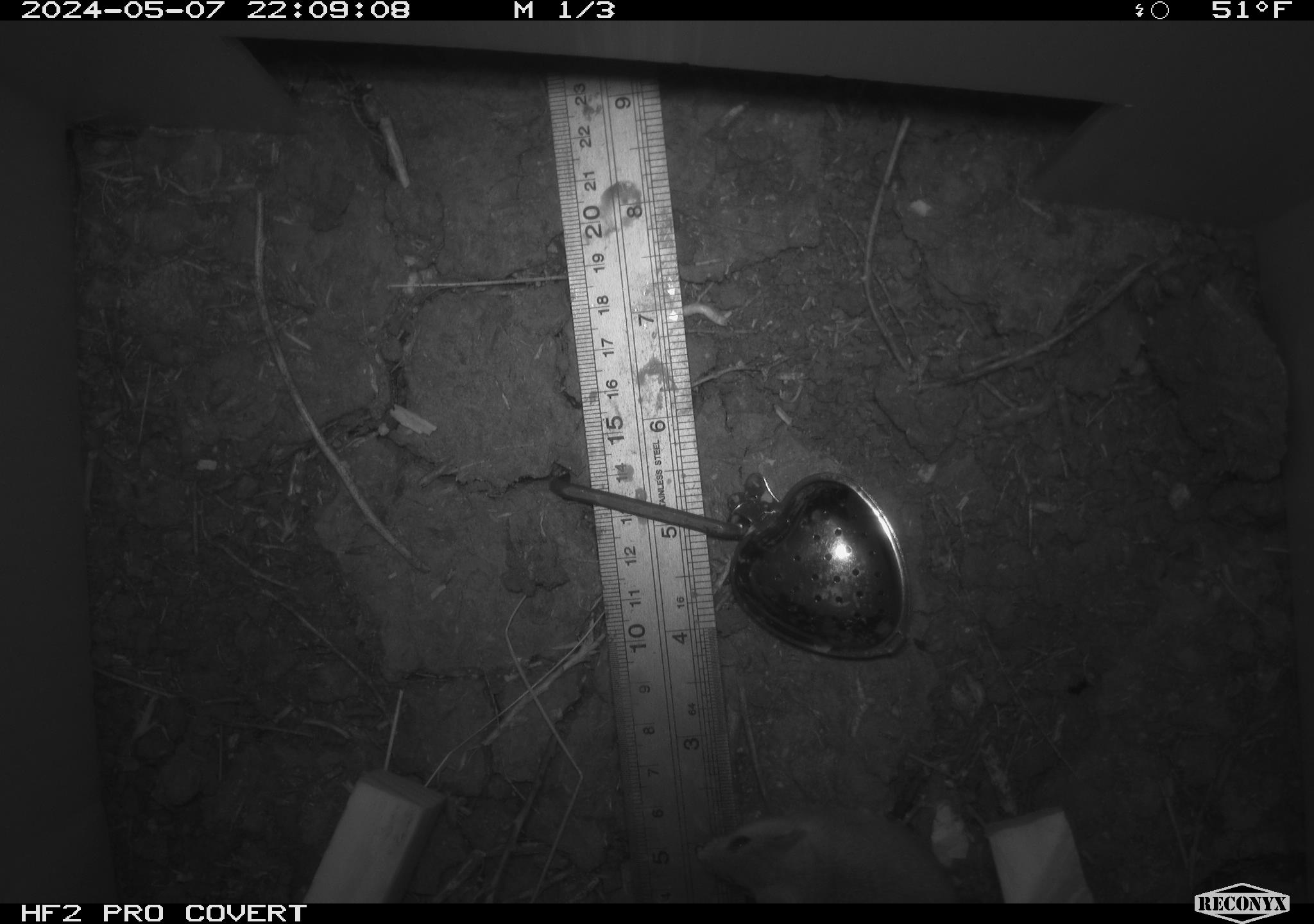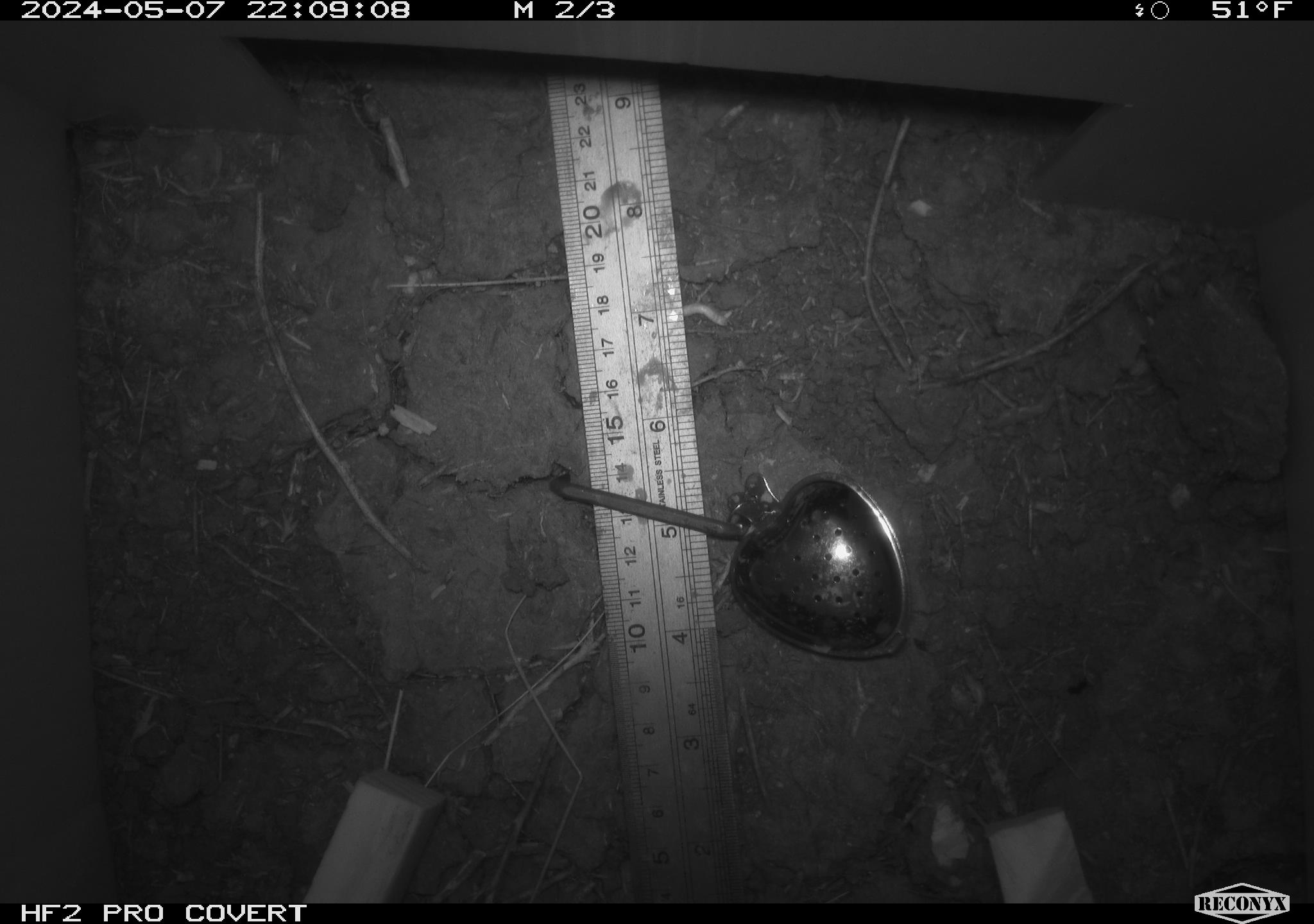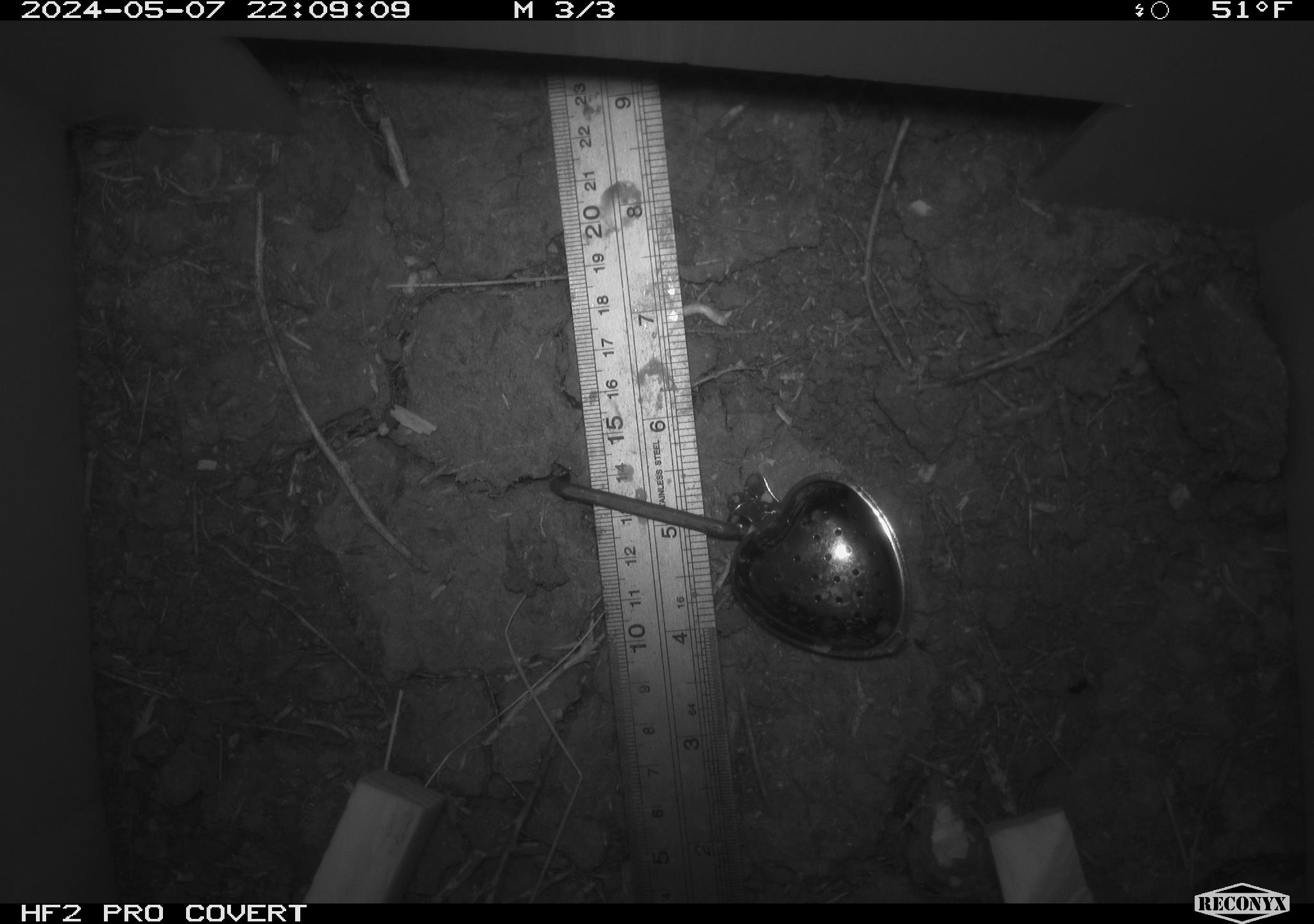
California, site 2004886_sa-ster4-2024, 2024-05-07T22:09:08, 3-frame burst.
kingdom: Animalia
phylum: Chordata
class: Mammalia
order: Rodentia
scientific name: Rodentia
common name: mouse species